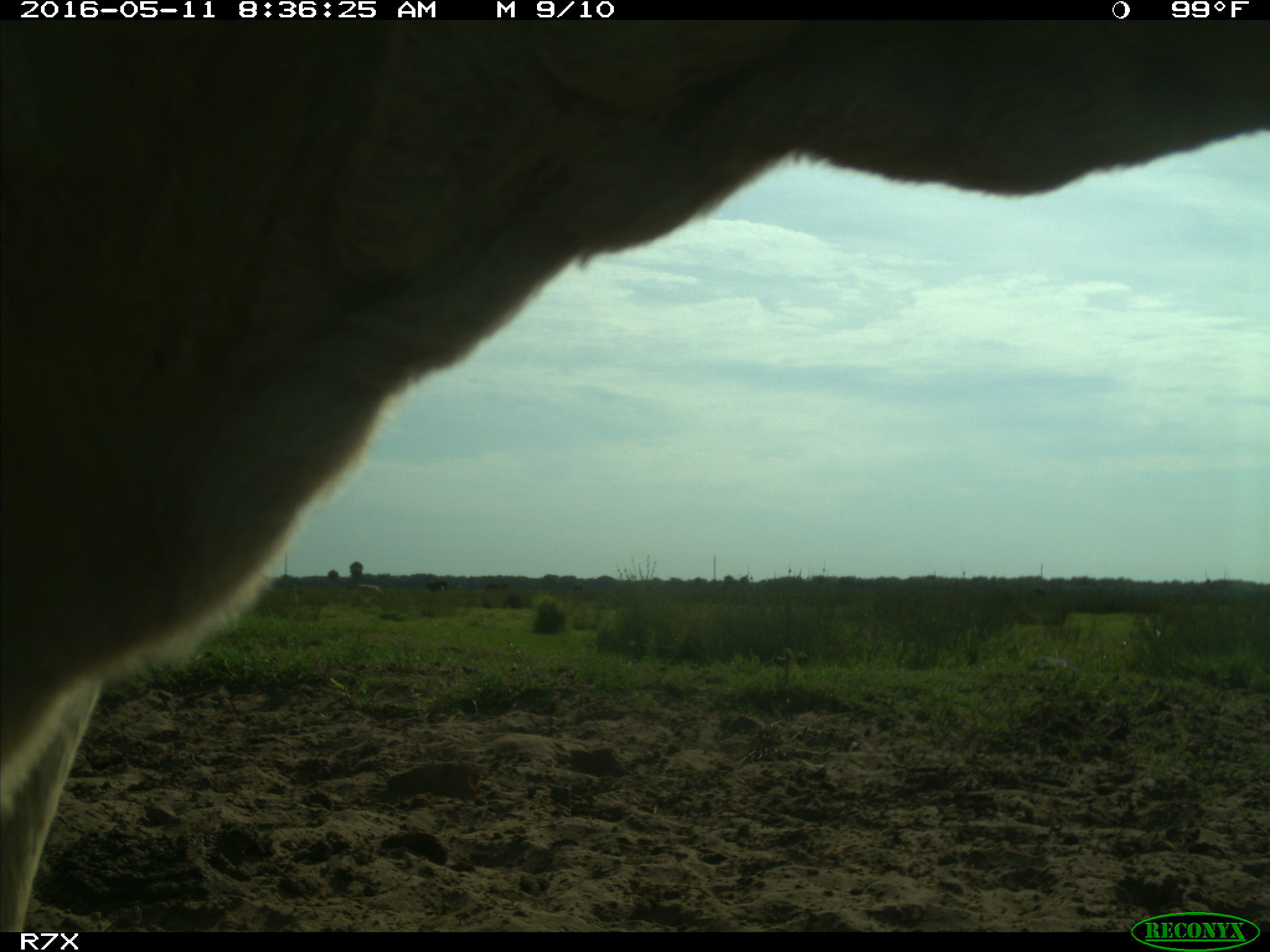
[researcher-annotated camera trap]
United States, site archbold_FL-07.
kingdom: Animalia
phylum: Chordata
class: Mammalia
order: Artiodactyla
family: Bovidae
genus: Bos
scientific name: Bos taurus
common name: domestic cow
Bos taurus (domestic cow).